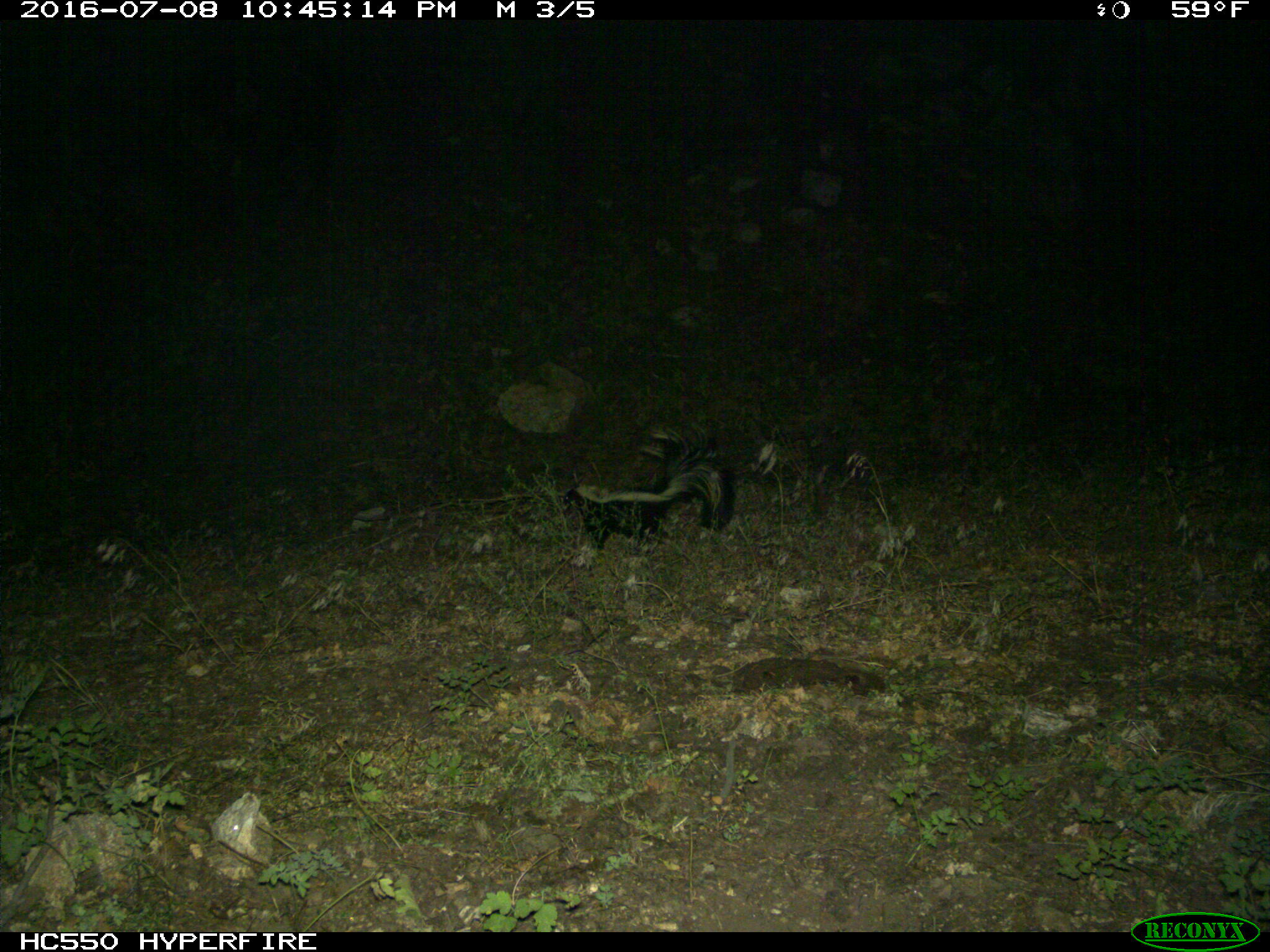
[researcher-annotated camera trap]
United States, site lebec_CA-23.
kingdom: Animalia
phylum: Chordata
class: Mammalia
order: Carnivora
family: Mephitidae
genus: Mephitis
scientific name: Mephitis mephitis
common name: striped skunk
Mephitis mephitis (striped skunk).